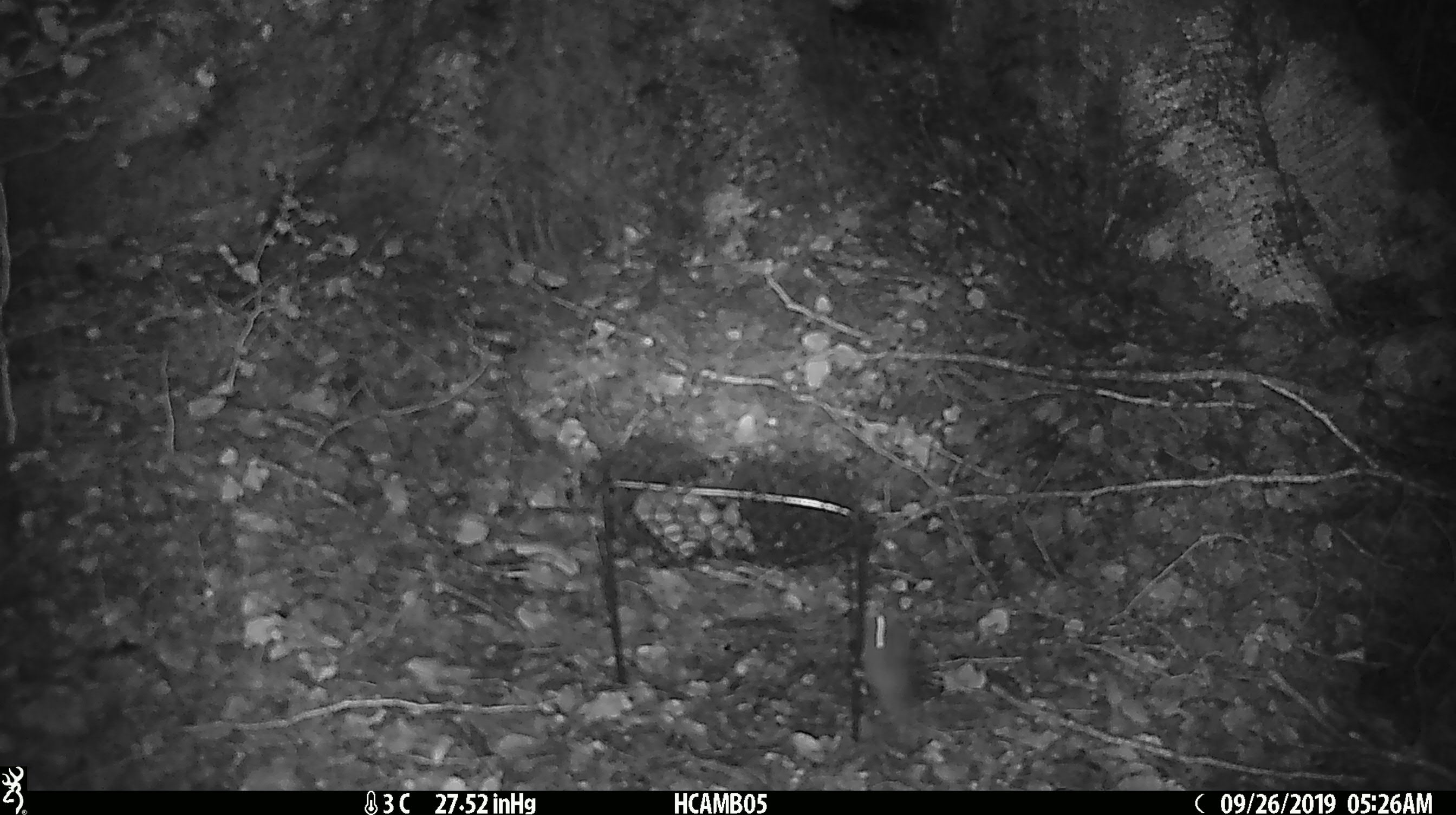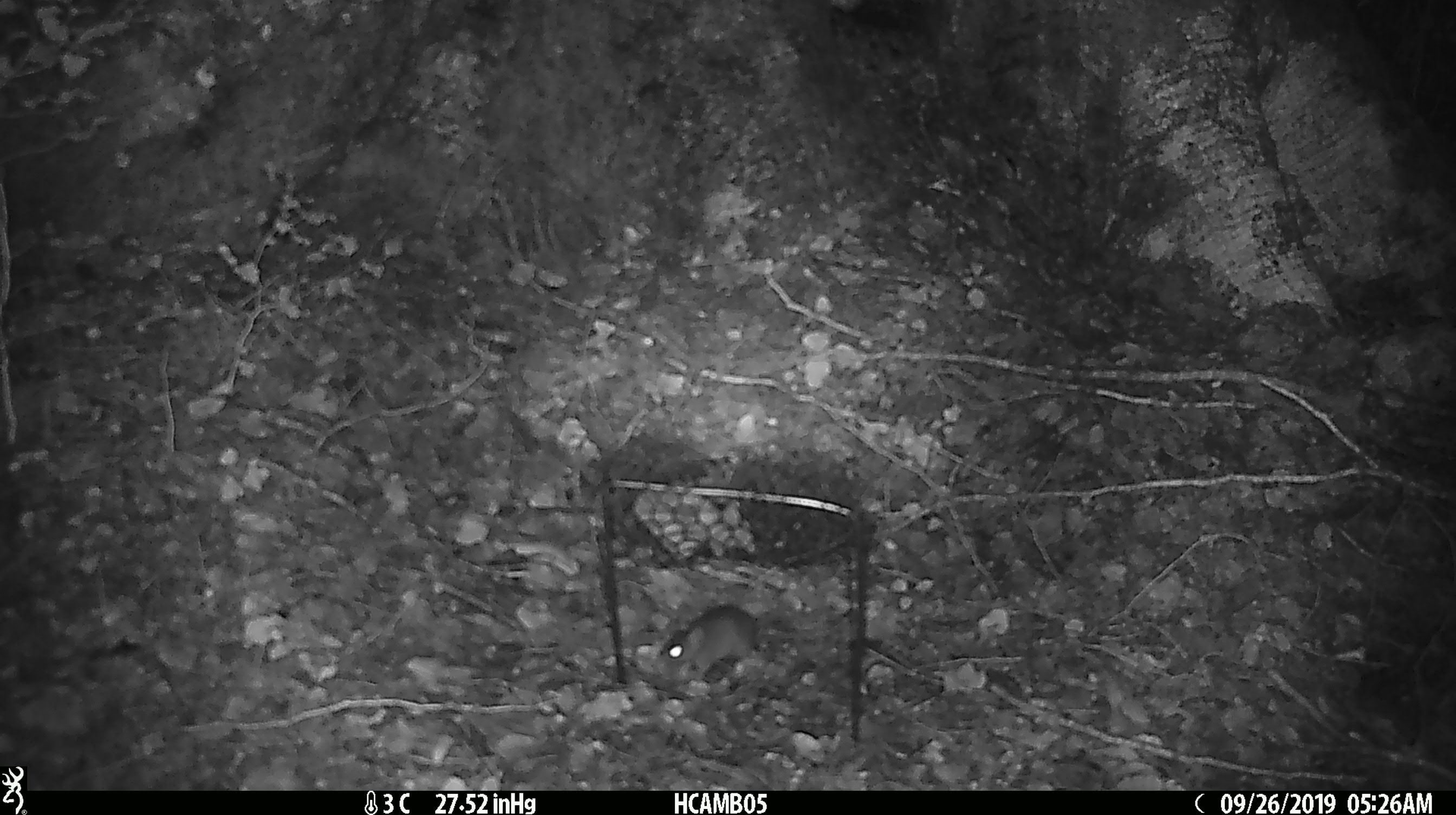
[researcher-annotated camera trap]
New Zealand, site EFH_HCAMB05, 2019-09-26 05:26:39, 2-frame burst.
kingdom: Animalia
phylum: Chordata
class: Mammalia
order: Rodentia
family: Muridae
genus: Mus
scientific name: Mus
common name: mouse